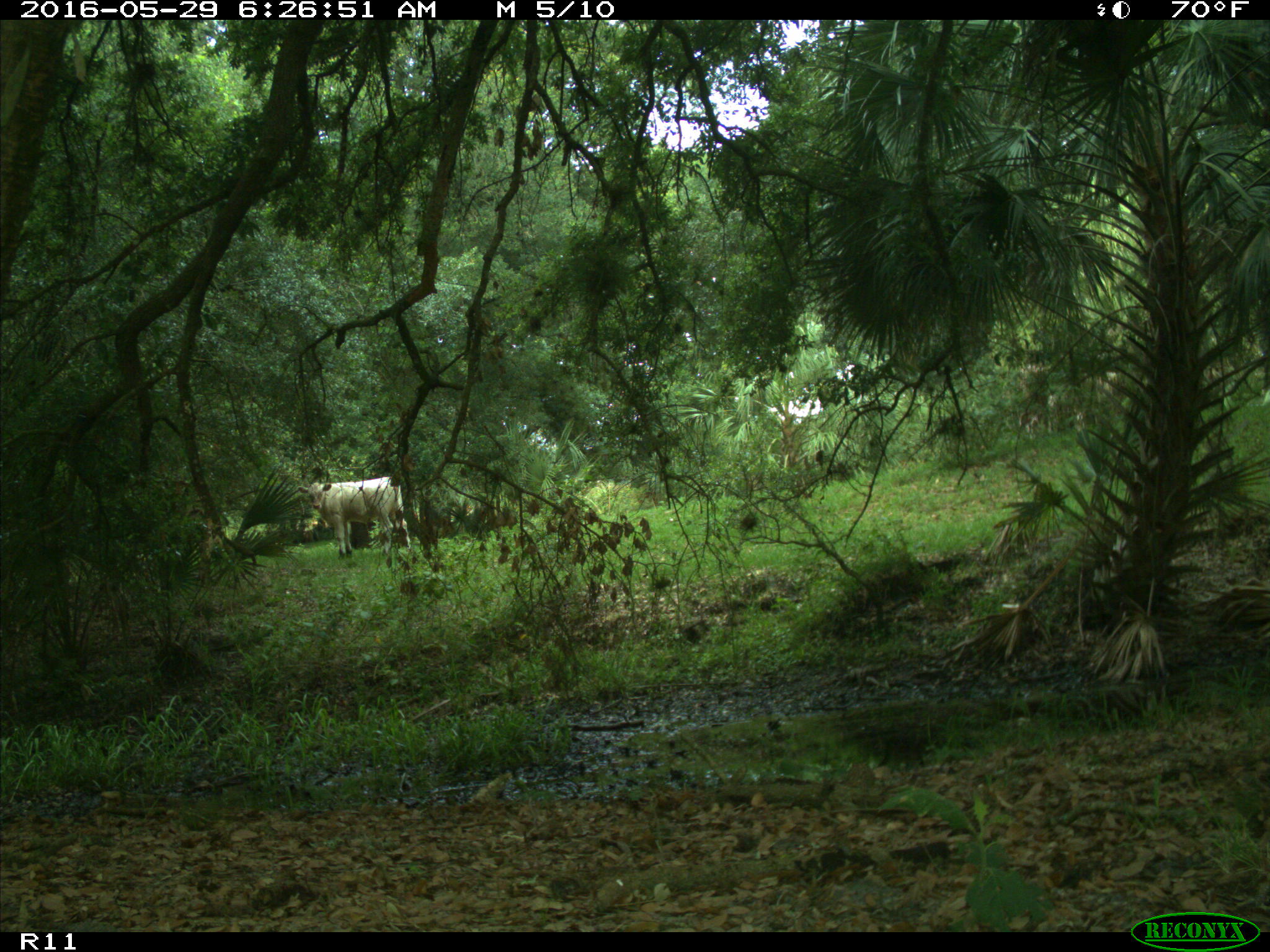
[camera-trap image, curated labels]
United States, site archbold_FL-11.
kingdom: Animalia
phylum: Chordata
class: Mammalia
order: Artiodactyla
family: Bovidae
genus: Bos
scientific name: Bos taurus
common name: domestic cow